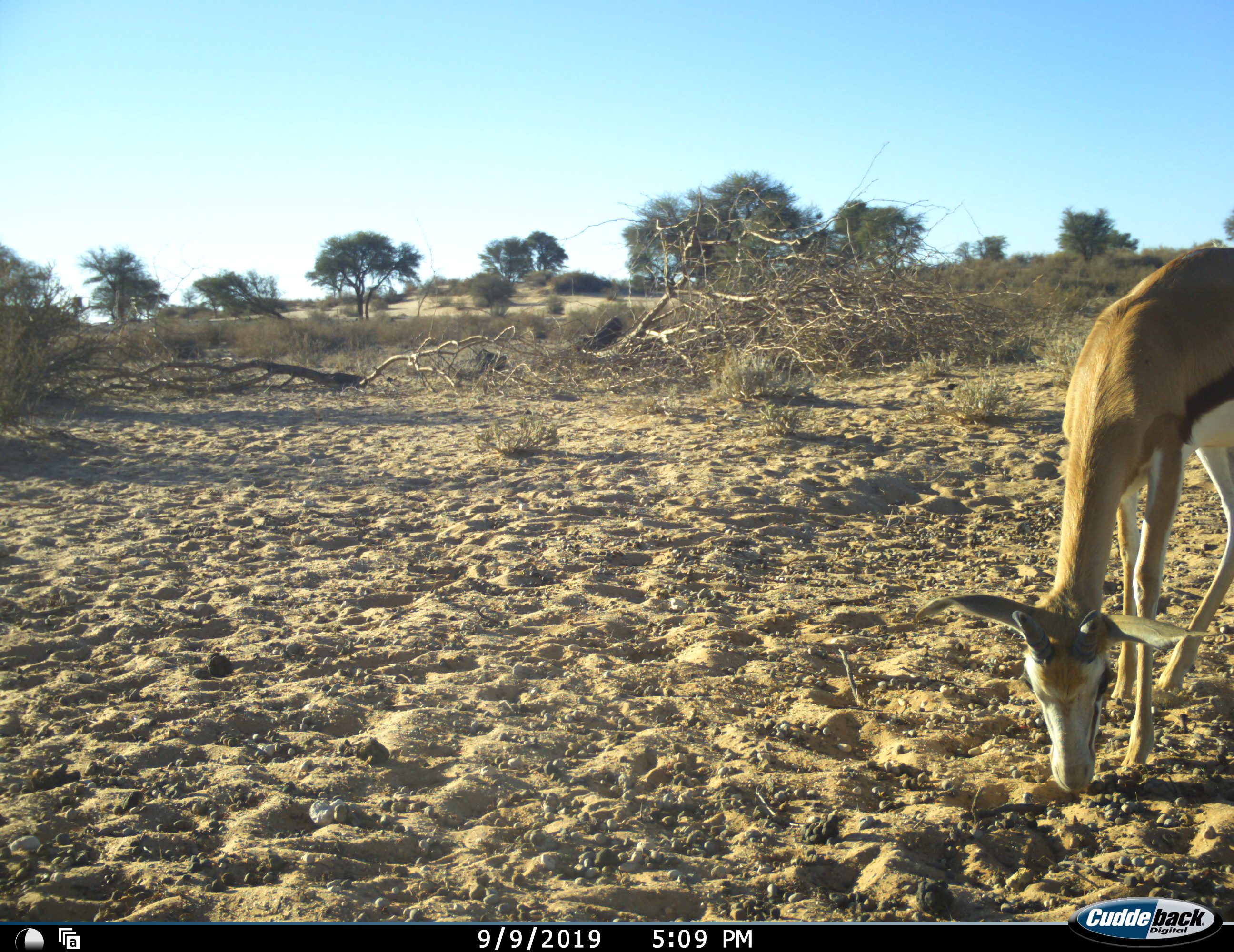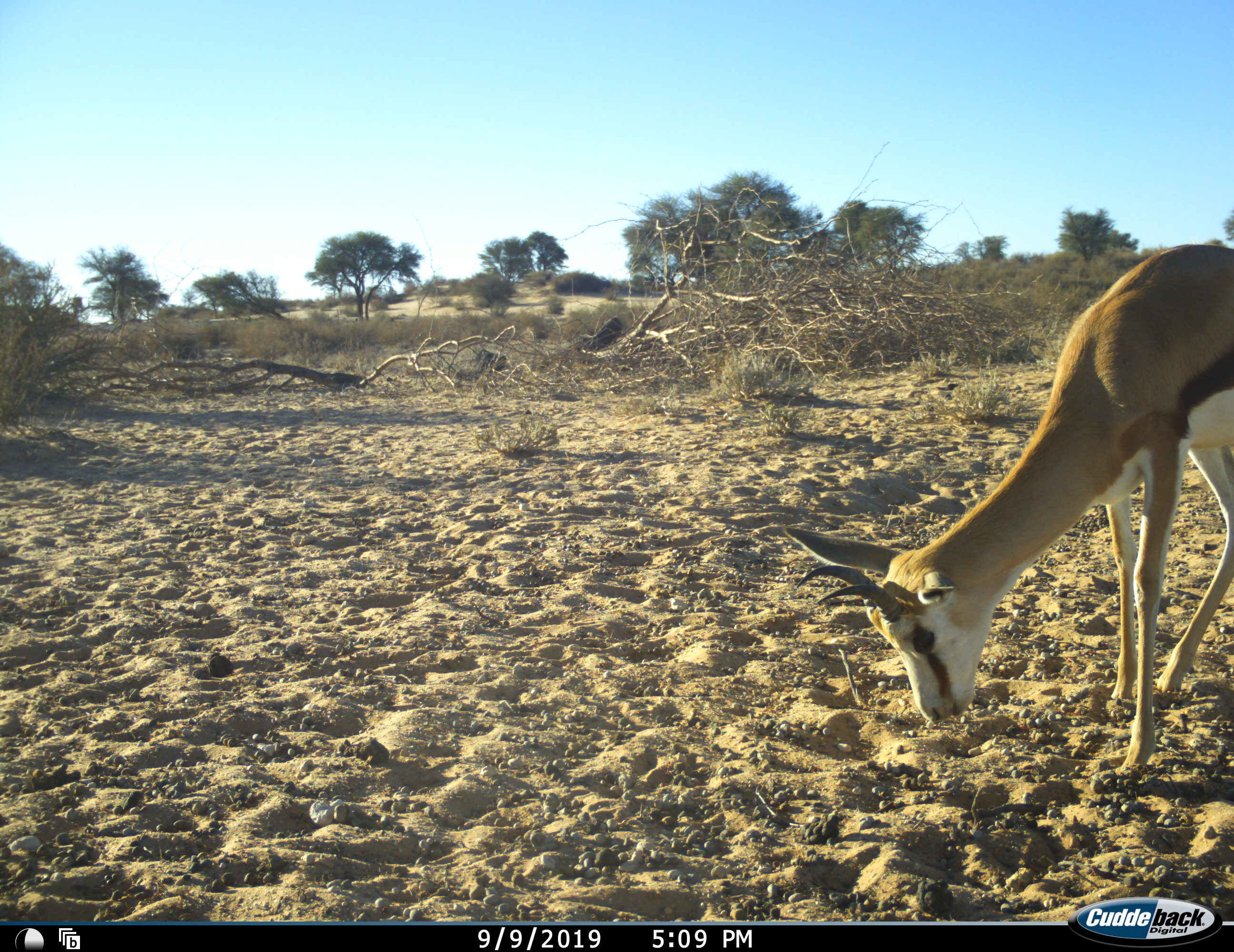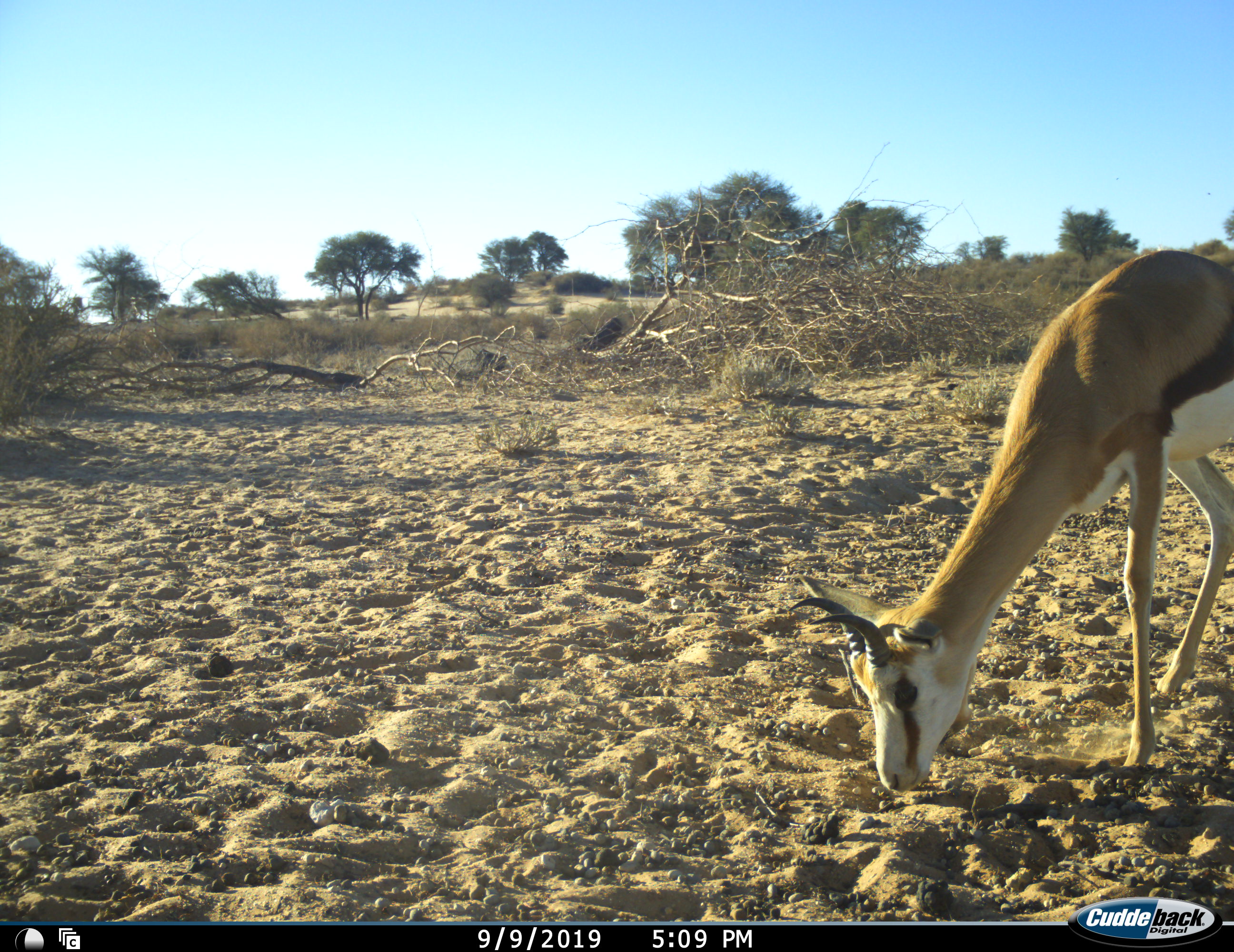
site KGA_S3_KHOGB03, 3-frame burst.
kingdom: Animalia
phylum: Chordata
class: Mammalia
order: Artiodactyla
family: Bovidae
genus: Antidorcas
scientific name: Antidorcas marsupialis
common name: springbok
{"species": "springbok (Antidorcas marsupialis)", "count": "1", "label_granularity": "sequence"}